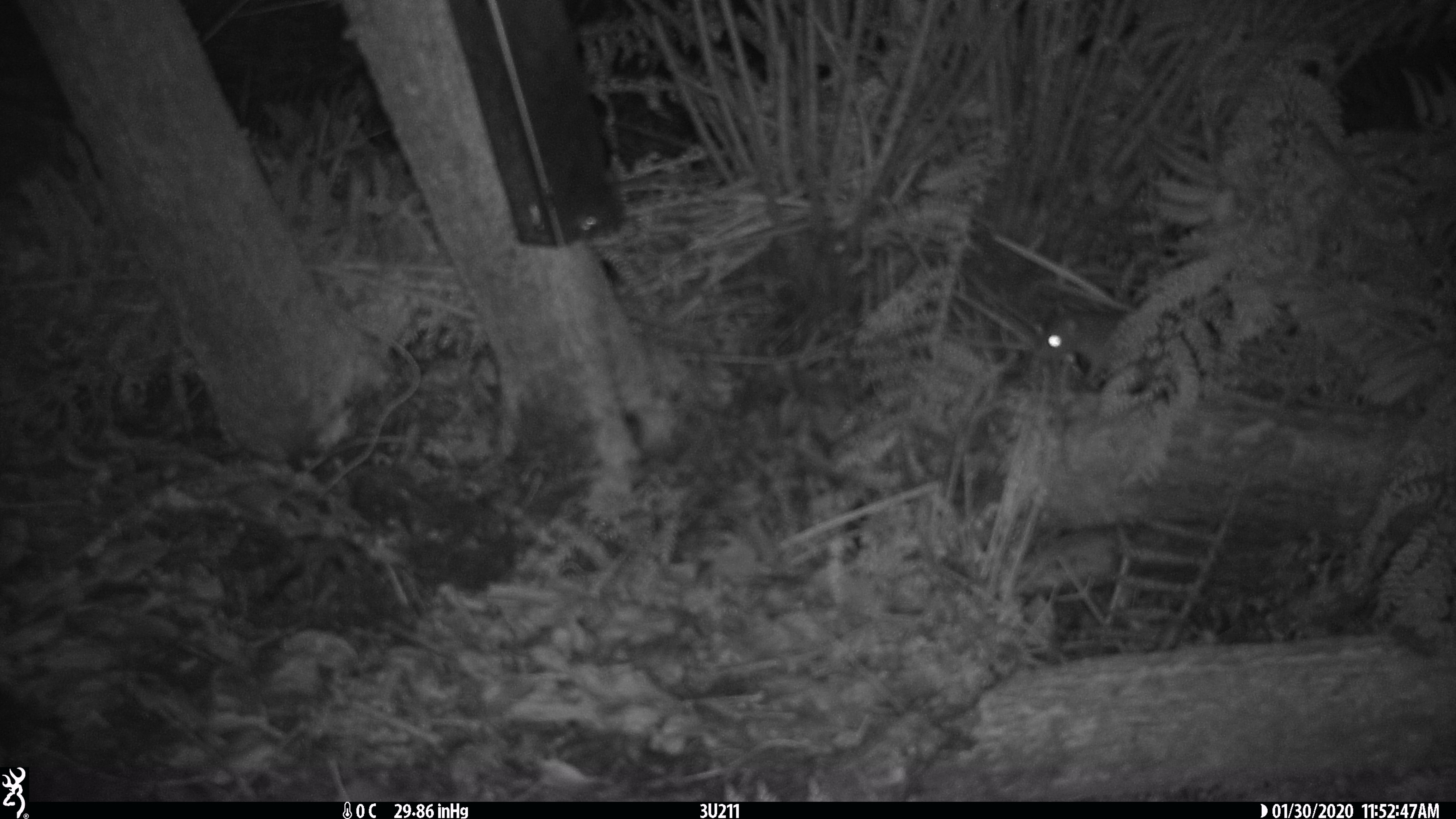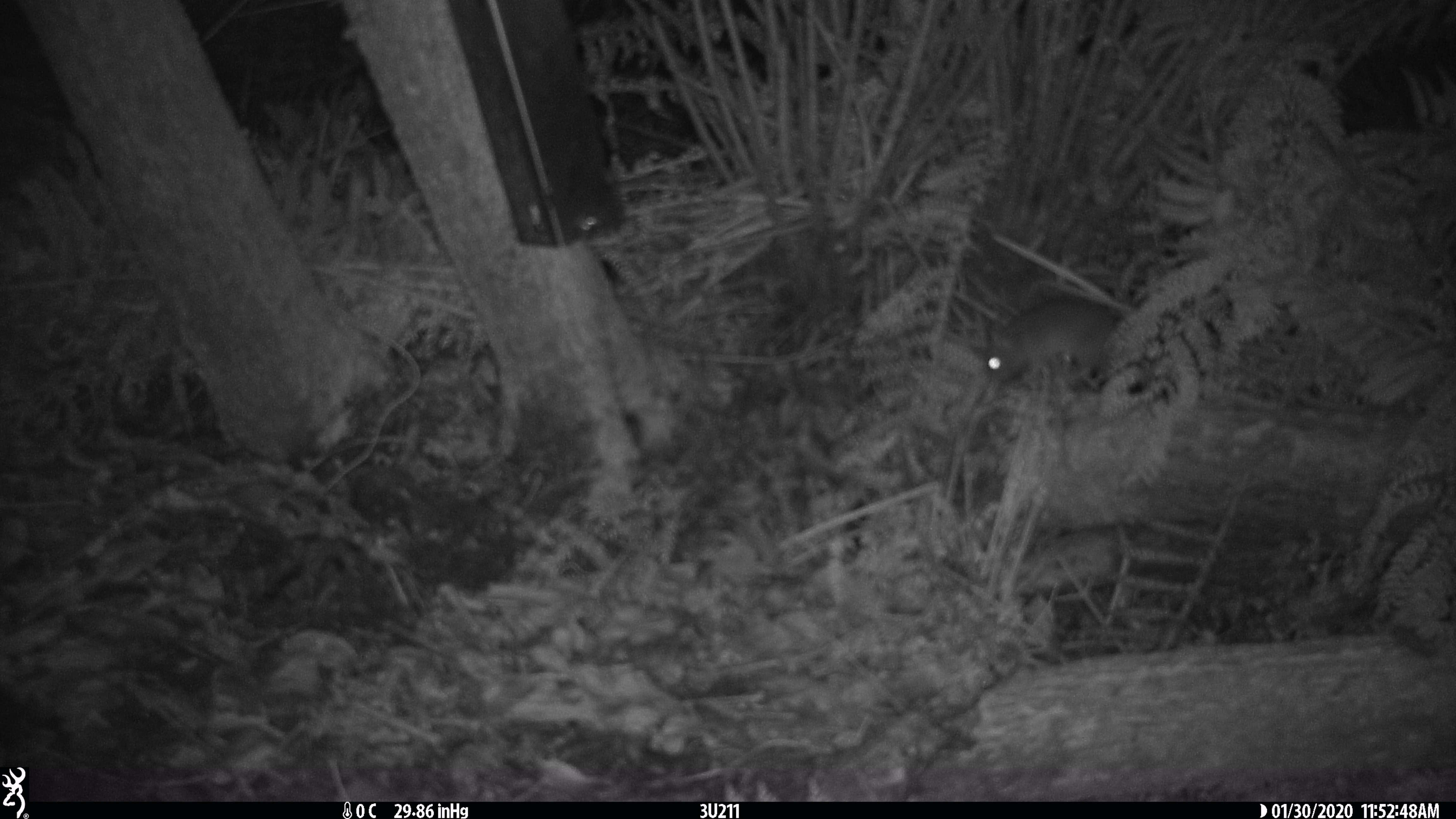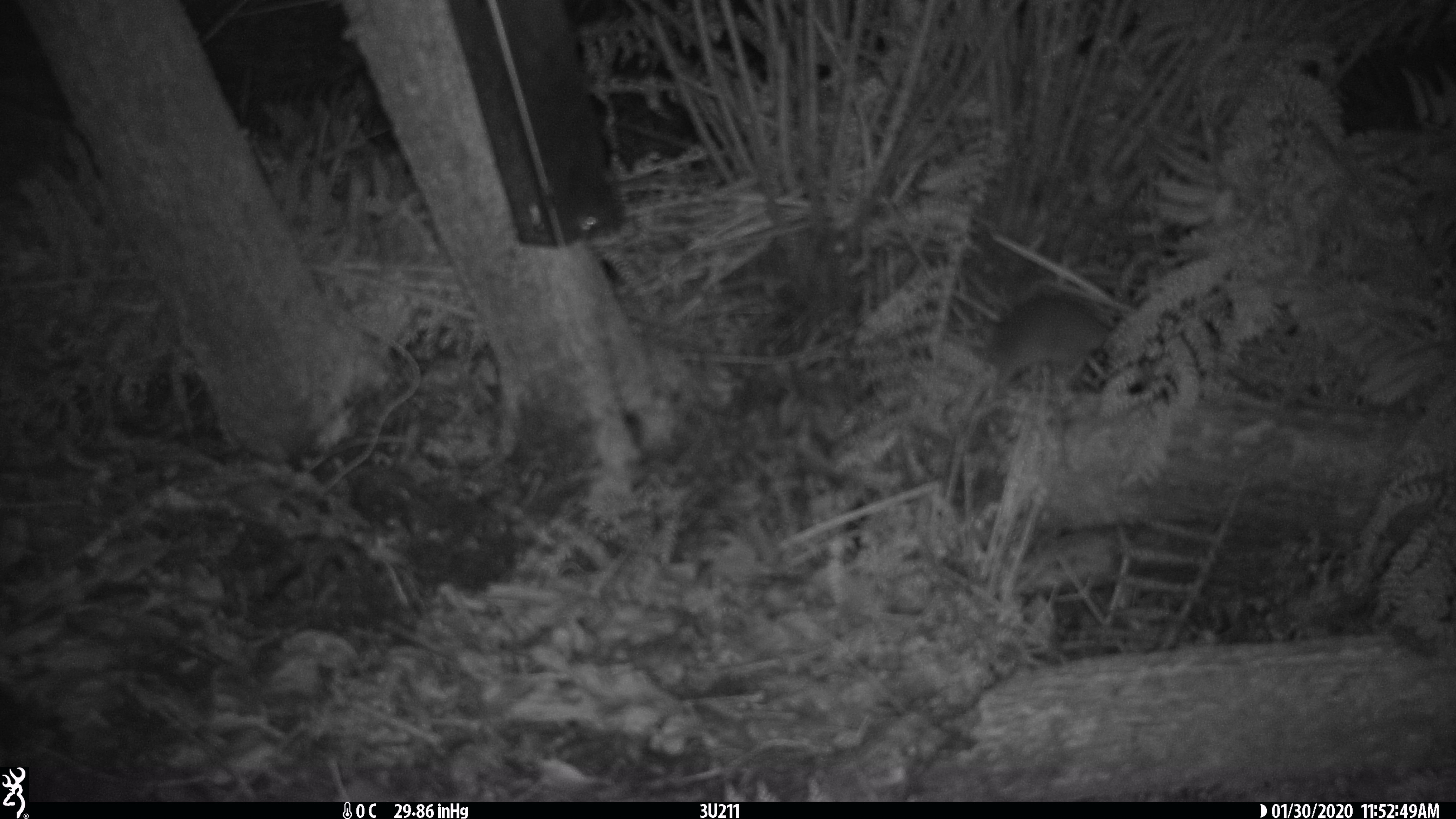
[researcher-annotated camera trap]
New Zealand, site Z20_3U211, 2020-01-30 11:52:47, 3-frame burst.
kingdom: Animalia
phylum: Chordata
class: Mammalia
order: Rodentia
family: Muridae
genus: Rattus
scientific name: Rattus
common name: rat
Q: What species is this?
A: Rat (Rattus).